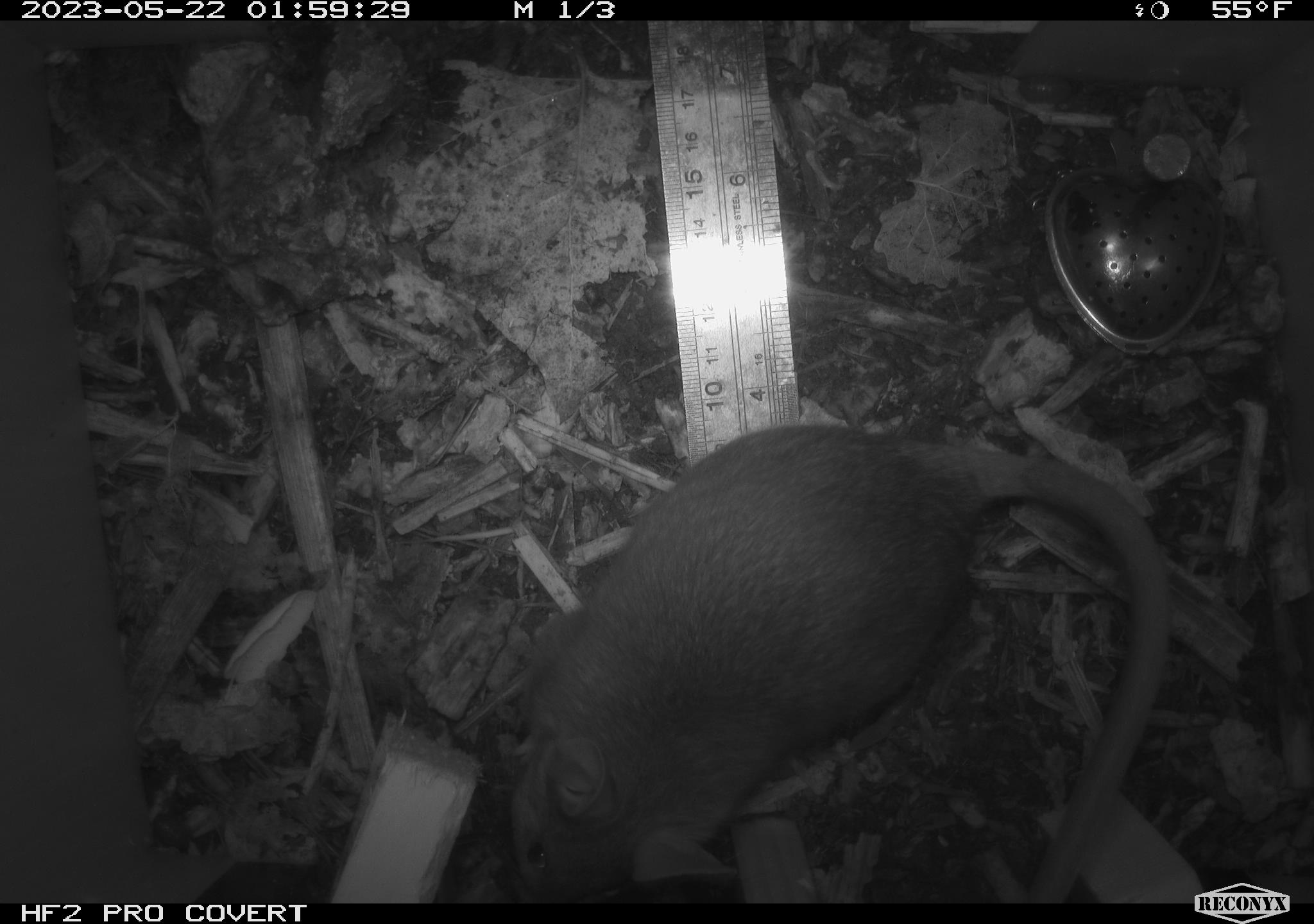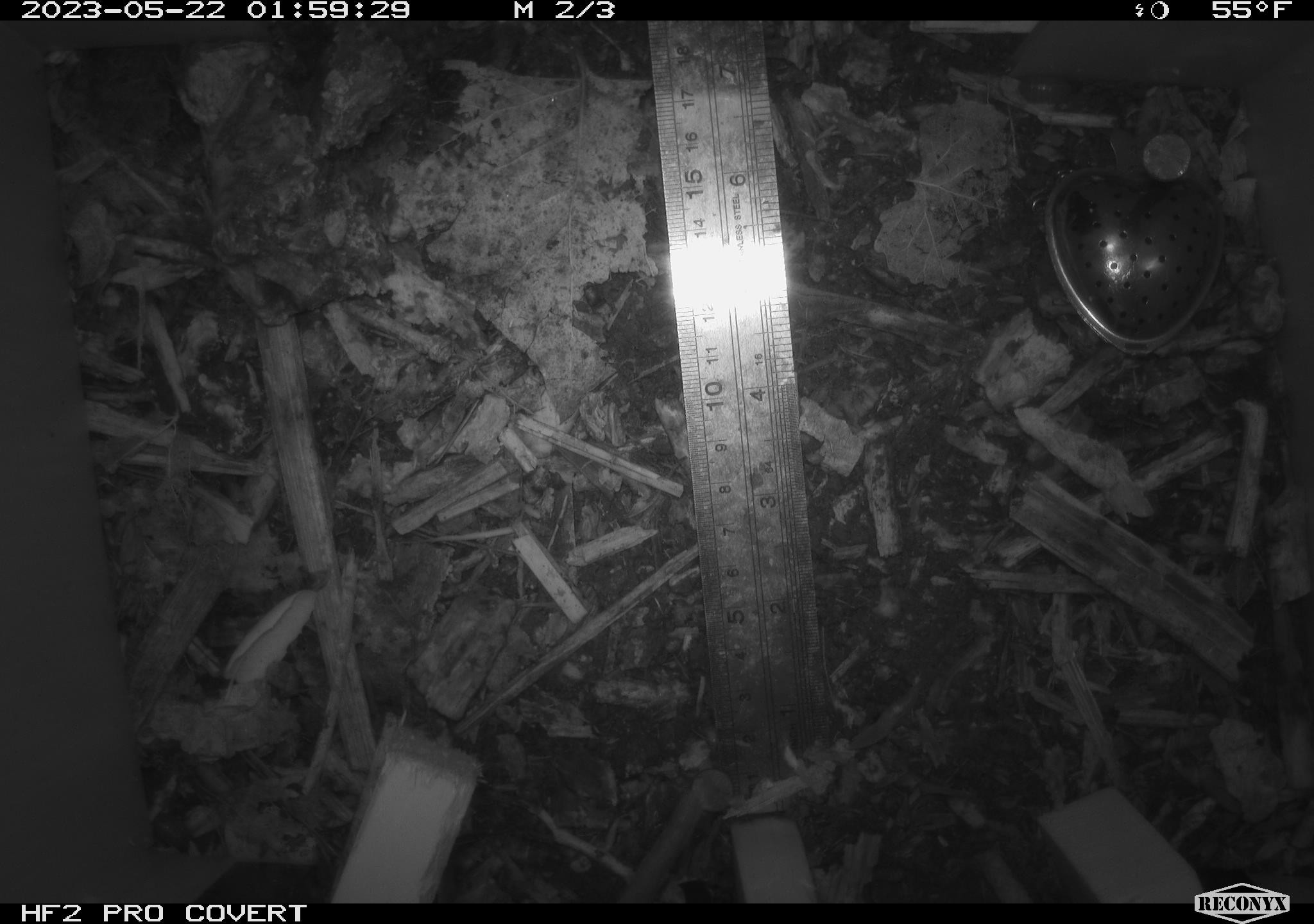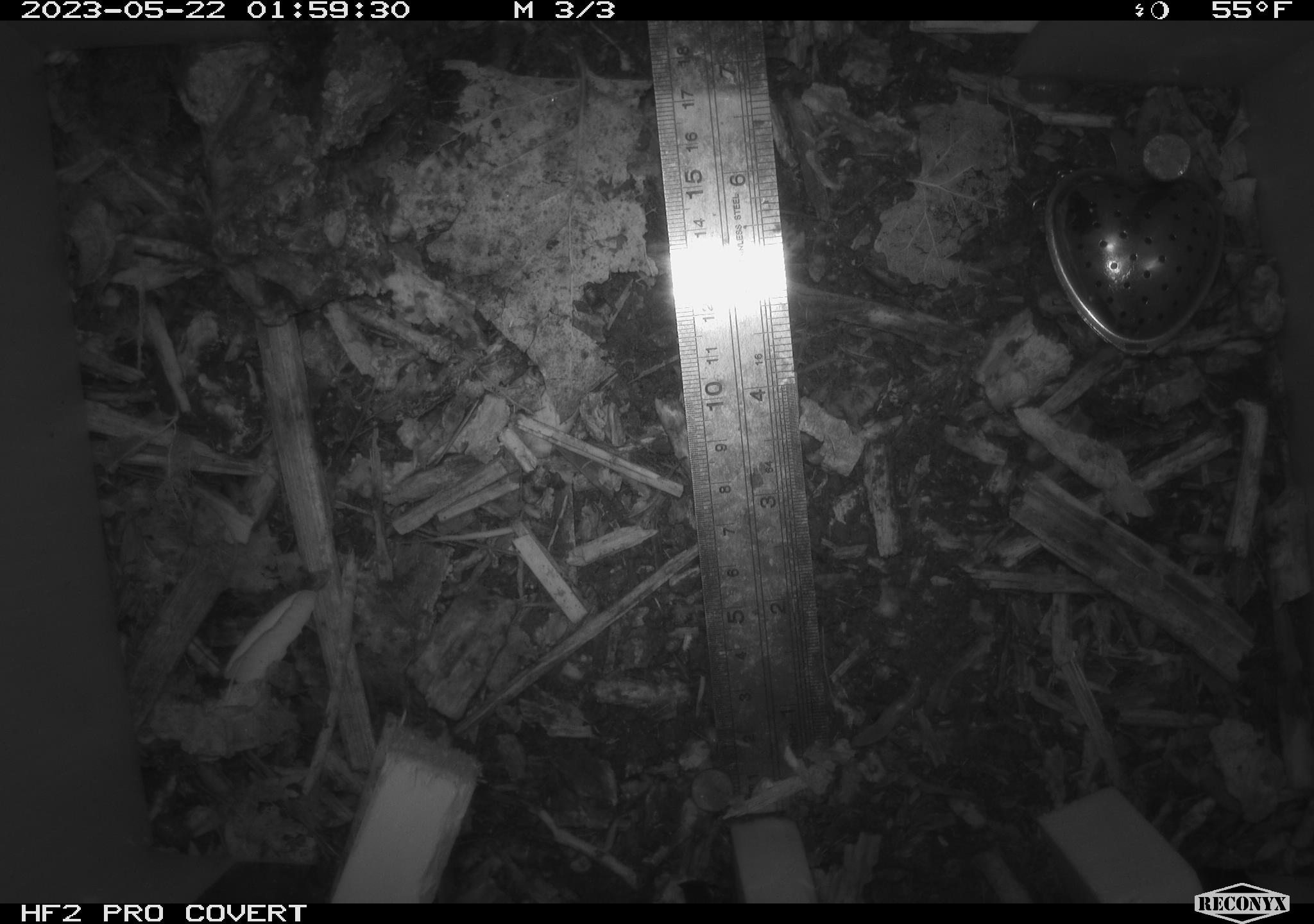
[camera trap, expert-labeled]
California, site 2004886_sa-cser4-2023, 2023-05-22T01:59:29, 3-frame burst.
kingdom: Animalia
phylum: Chordata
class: Mammalia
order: Rodentia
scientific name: Rodentia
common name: woodrat or rat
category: woodrat or rat species